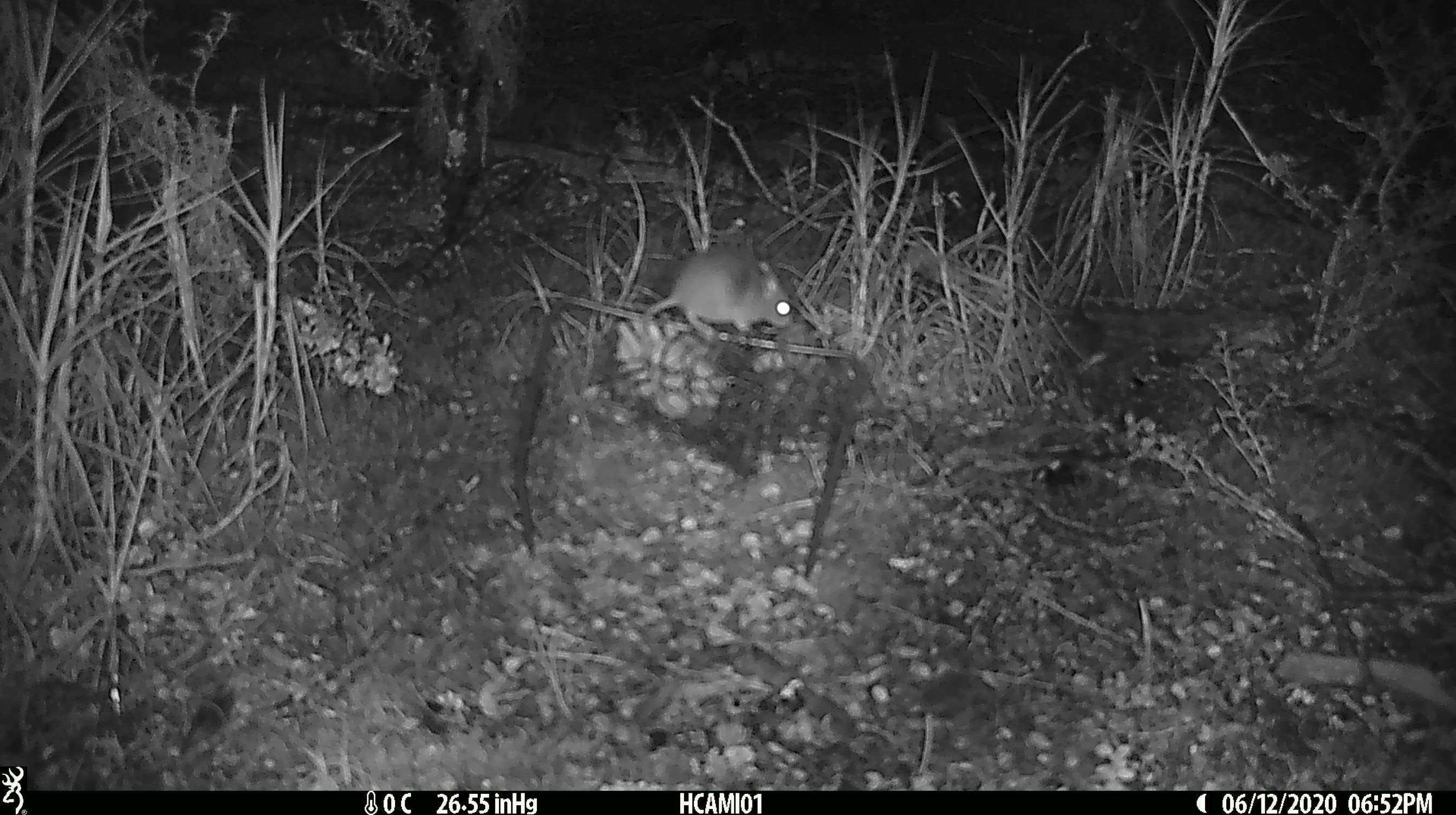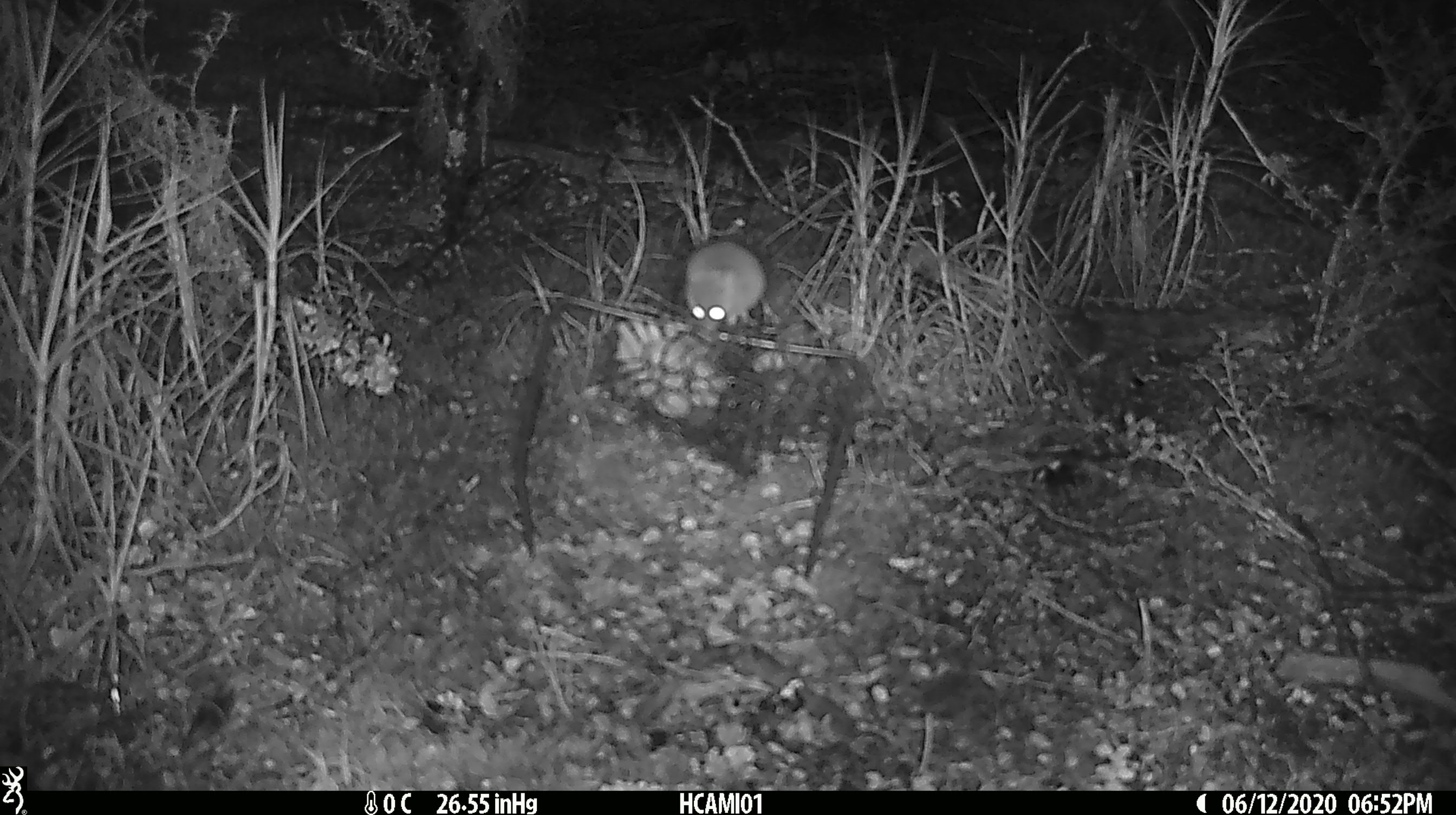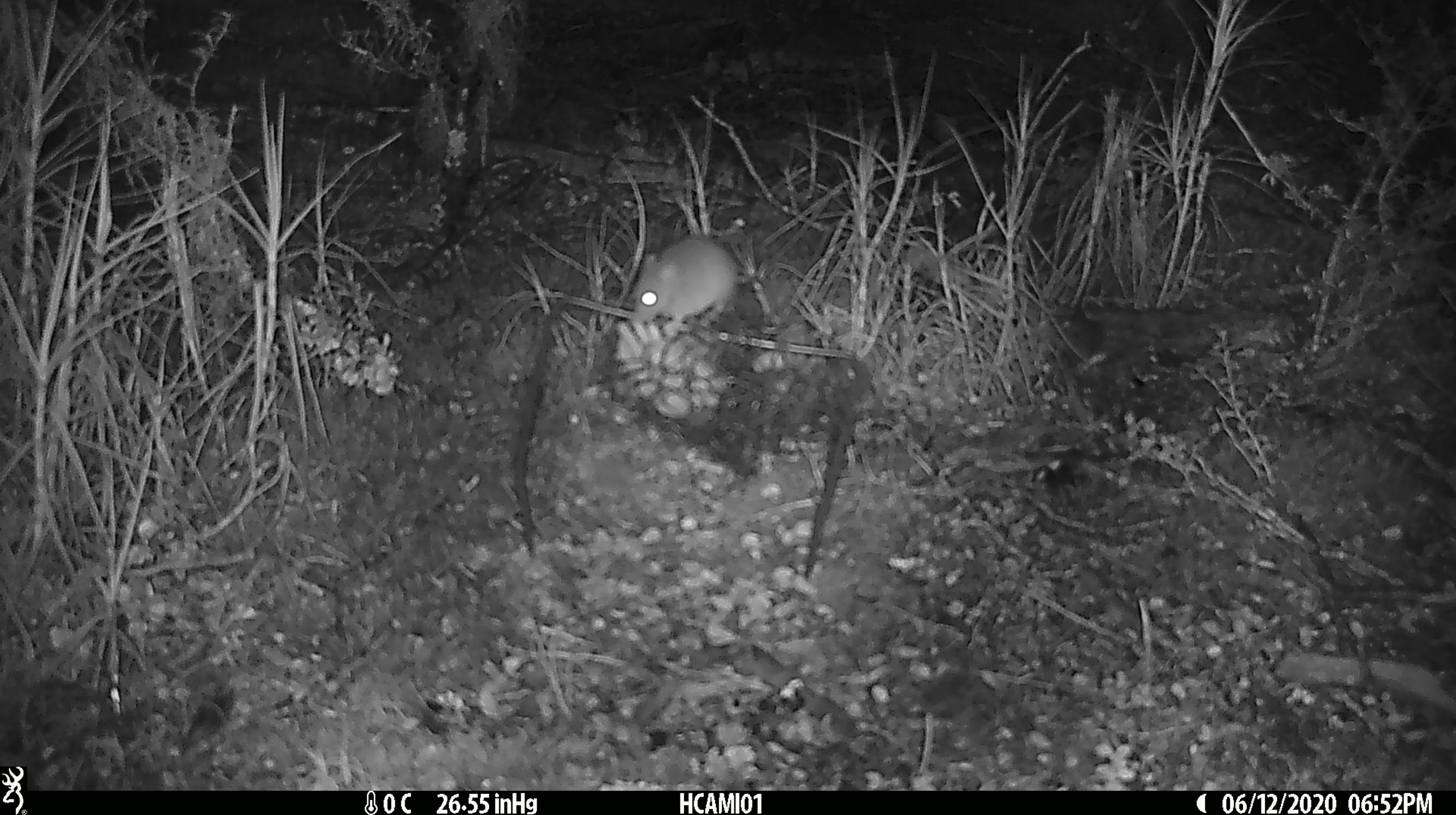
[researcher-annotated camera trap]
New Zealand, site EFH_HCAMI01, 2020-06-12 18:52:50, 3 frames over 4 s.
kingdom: Animalia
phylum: Chordata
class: Mammalia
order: Rodentia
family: Muridae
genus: Mus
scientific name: Mus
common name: mouse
Mouse (Mus).